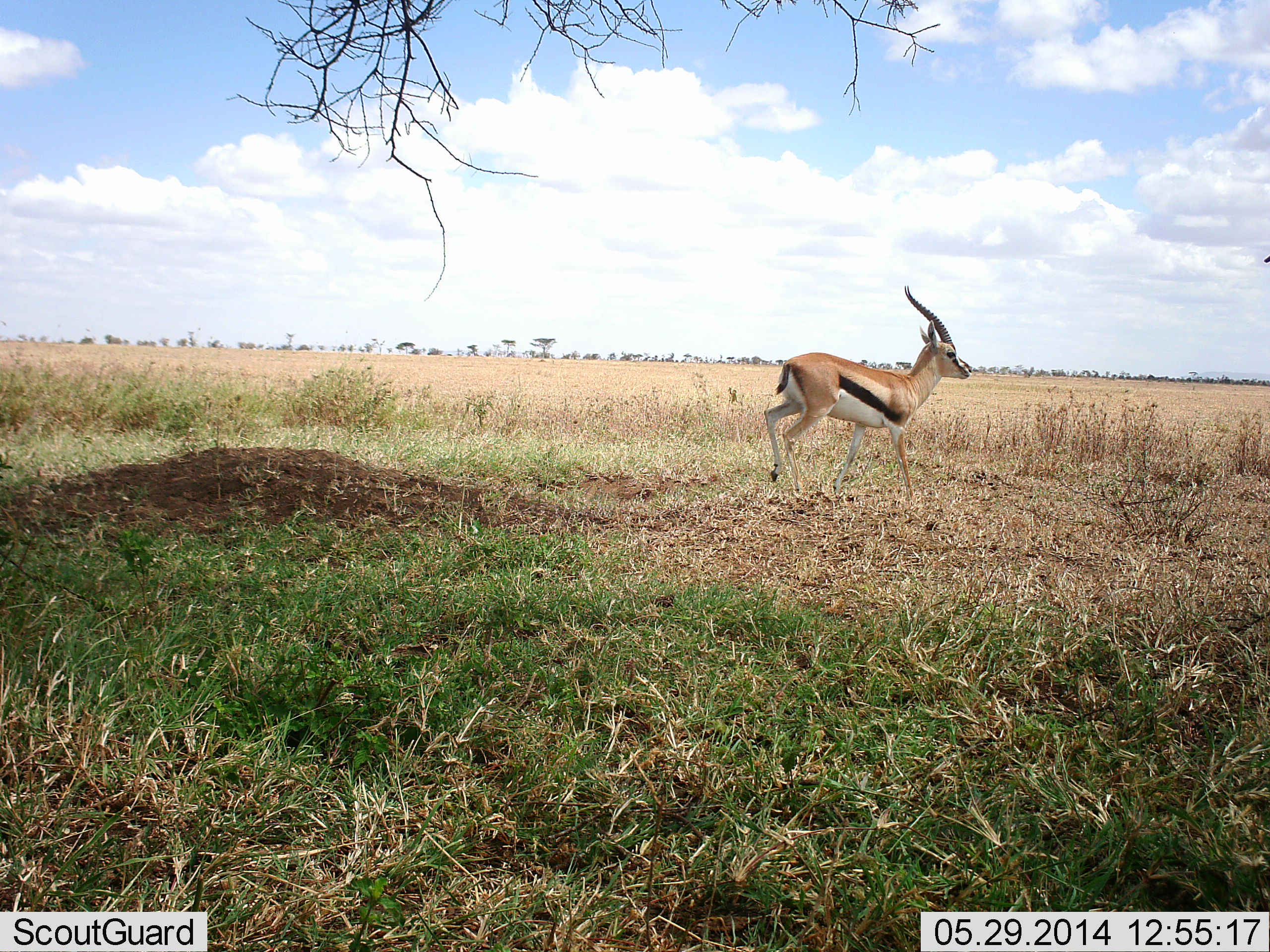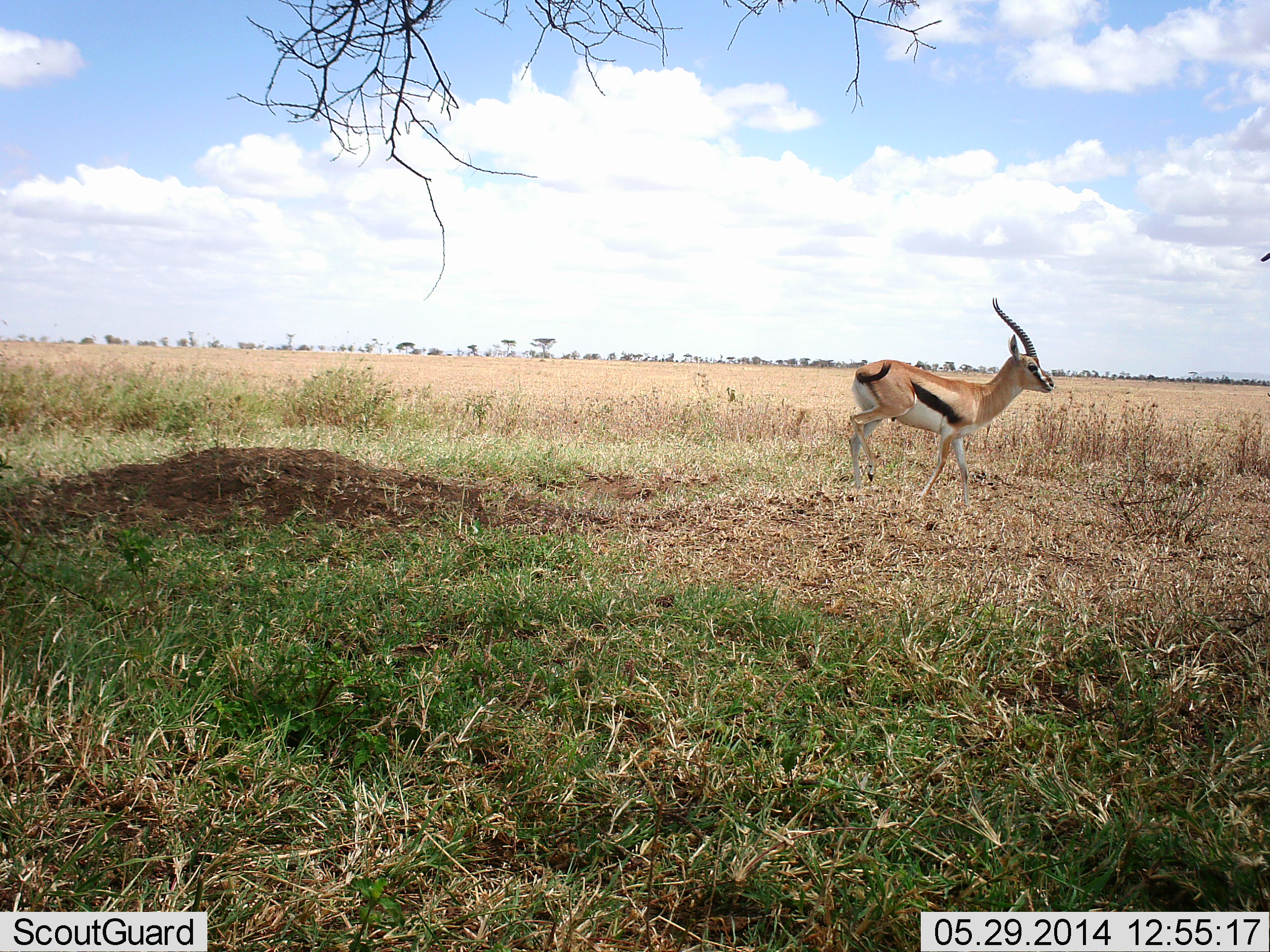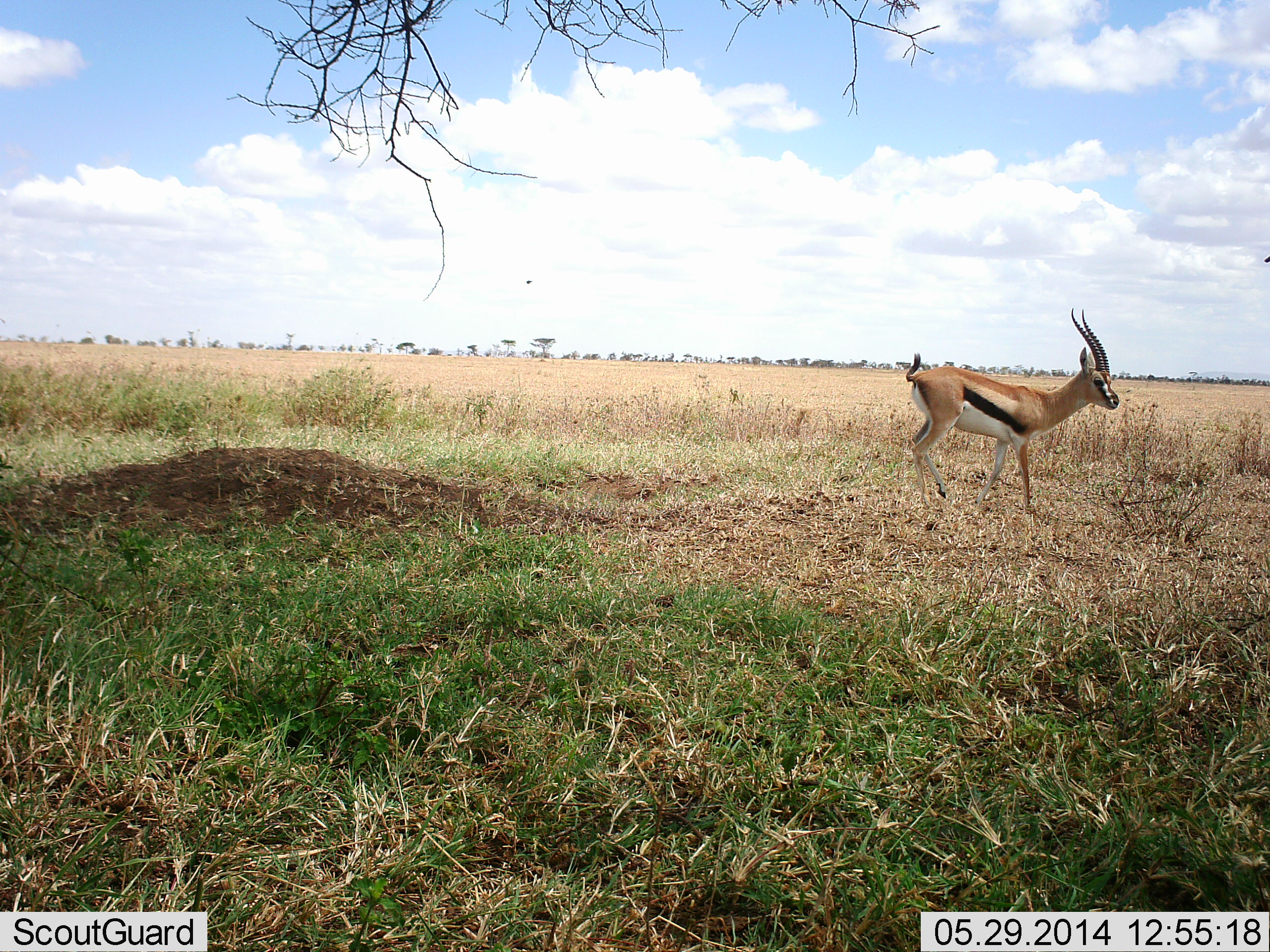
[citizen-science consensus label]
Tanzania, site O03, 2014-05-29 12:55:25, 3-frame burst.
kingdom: Animalia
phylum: Chordata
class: Mammalia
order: Artiodactyla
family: Bovidae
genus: Eudorcas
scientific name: Eudorcas thomsonii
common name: thomson's gazelle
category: gazellethomsons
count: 1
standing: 12%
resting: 0%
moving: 88%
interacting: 0%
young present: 0%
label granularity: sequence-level